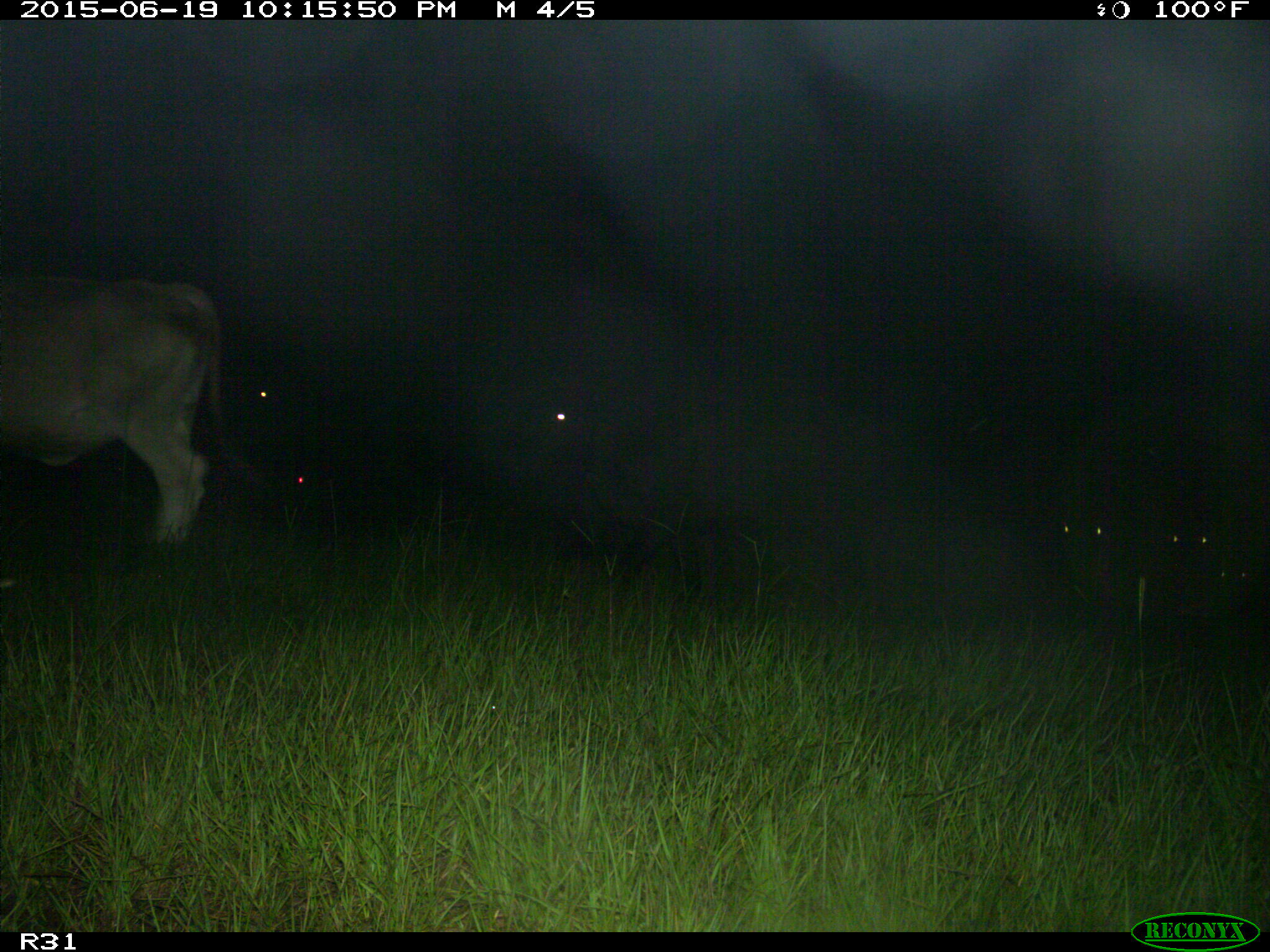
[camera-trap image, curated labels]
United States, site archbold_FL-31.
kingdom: Animalia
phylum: Chordata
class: Mammalia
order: Artiodactyla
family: Bovidae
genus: Bos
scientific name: Bos taurus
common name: domestic cow